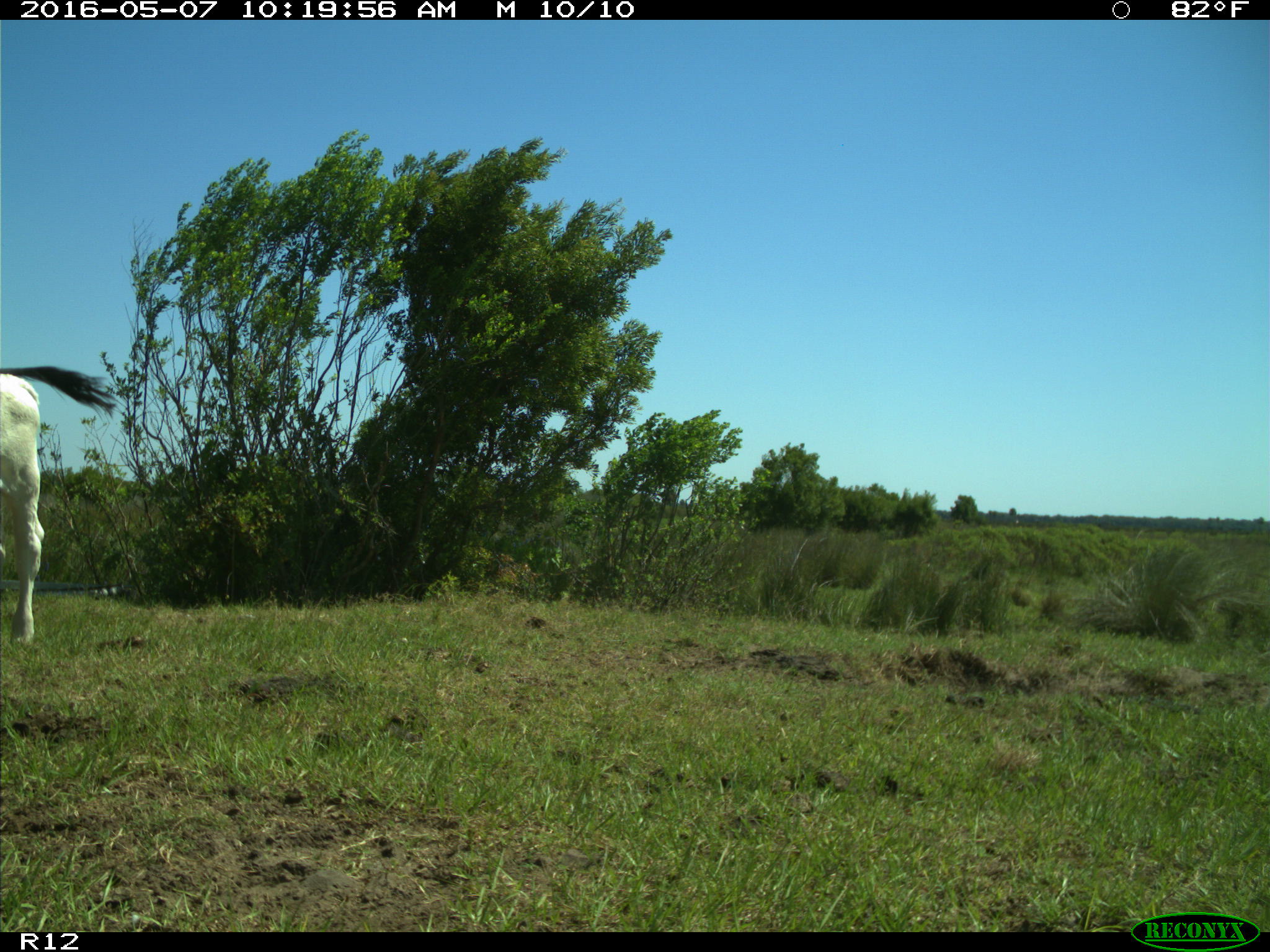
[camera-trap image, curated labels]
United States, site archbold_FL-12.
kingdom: Animalia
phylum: Chordata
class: Mammalia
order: Artiodactyla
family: Bovidae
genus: Bos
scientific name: Bos taurus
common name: domestic cow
Bos taurus (domestic cow).